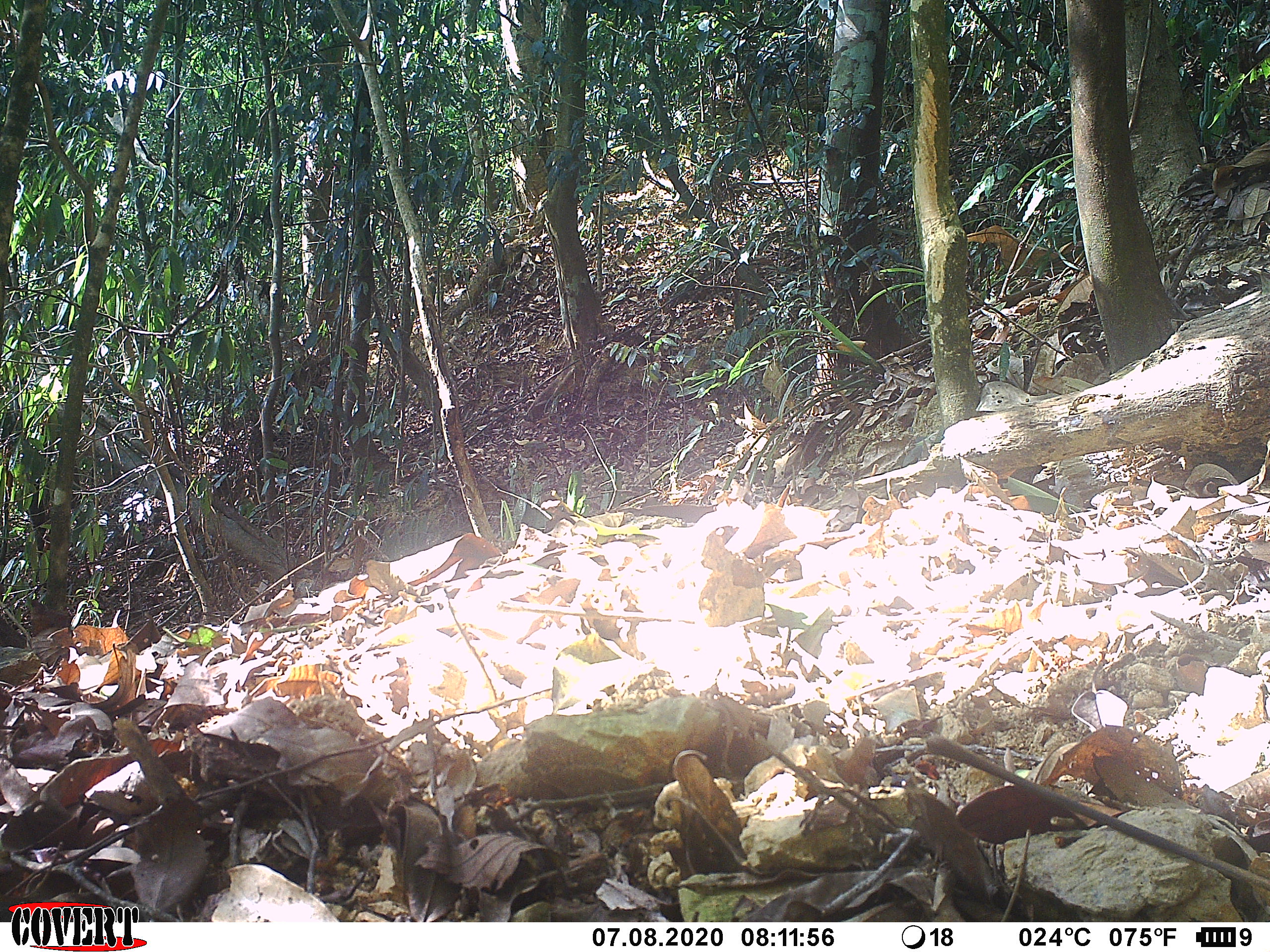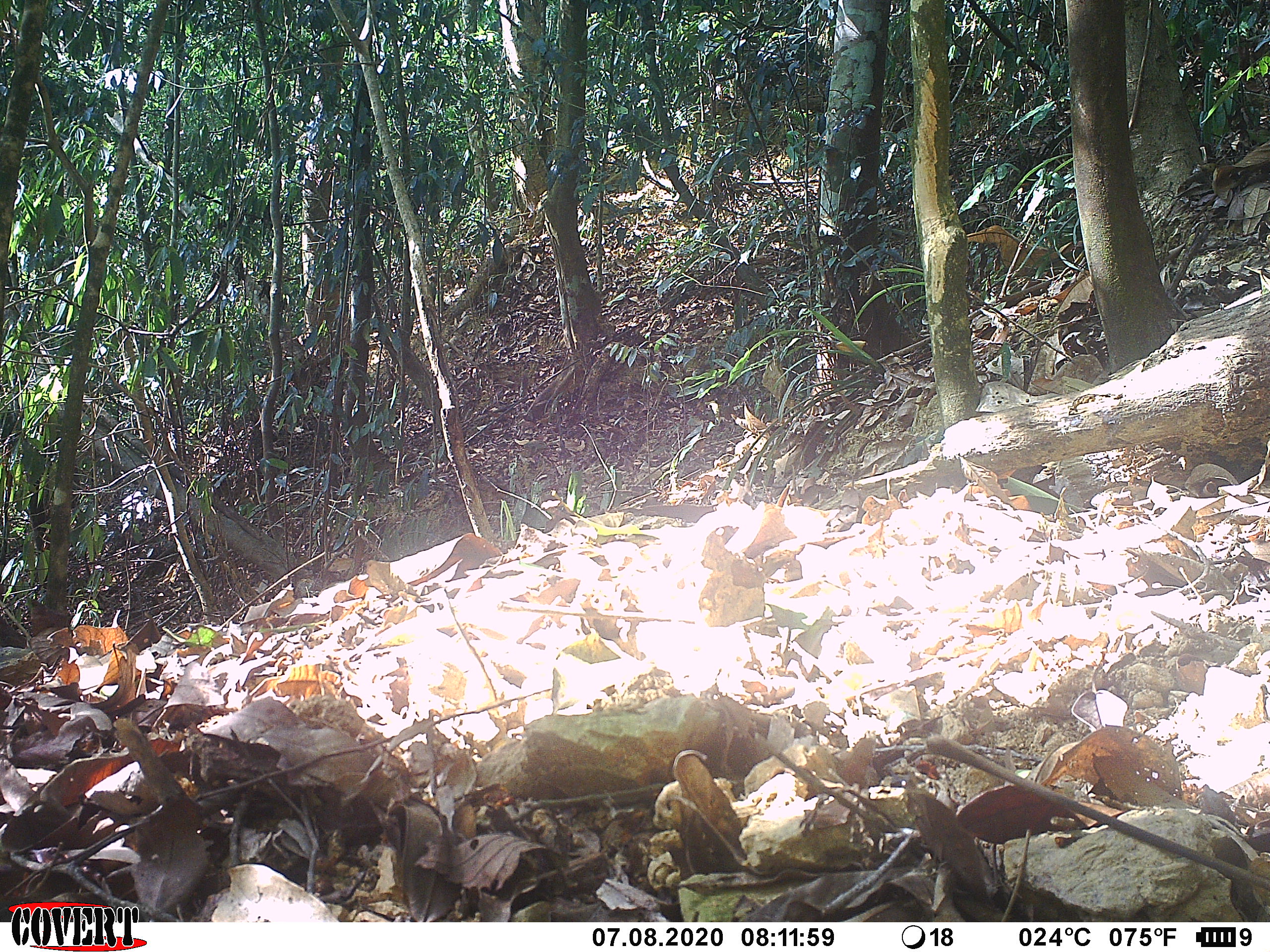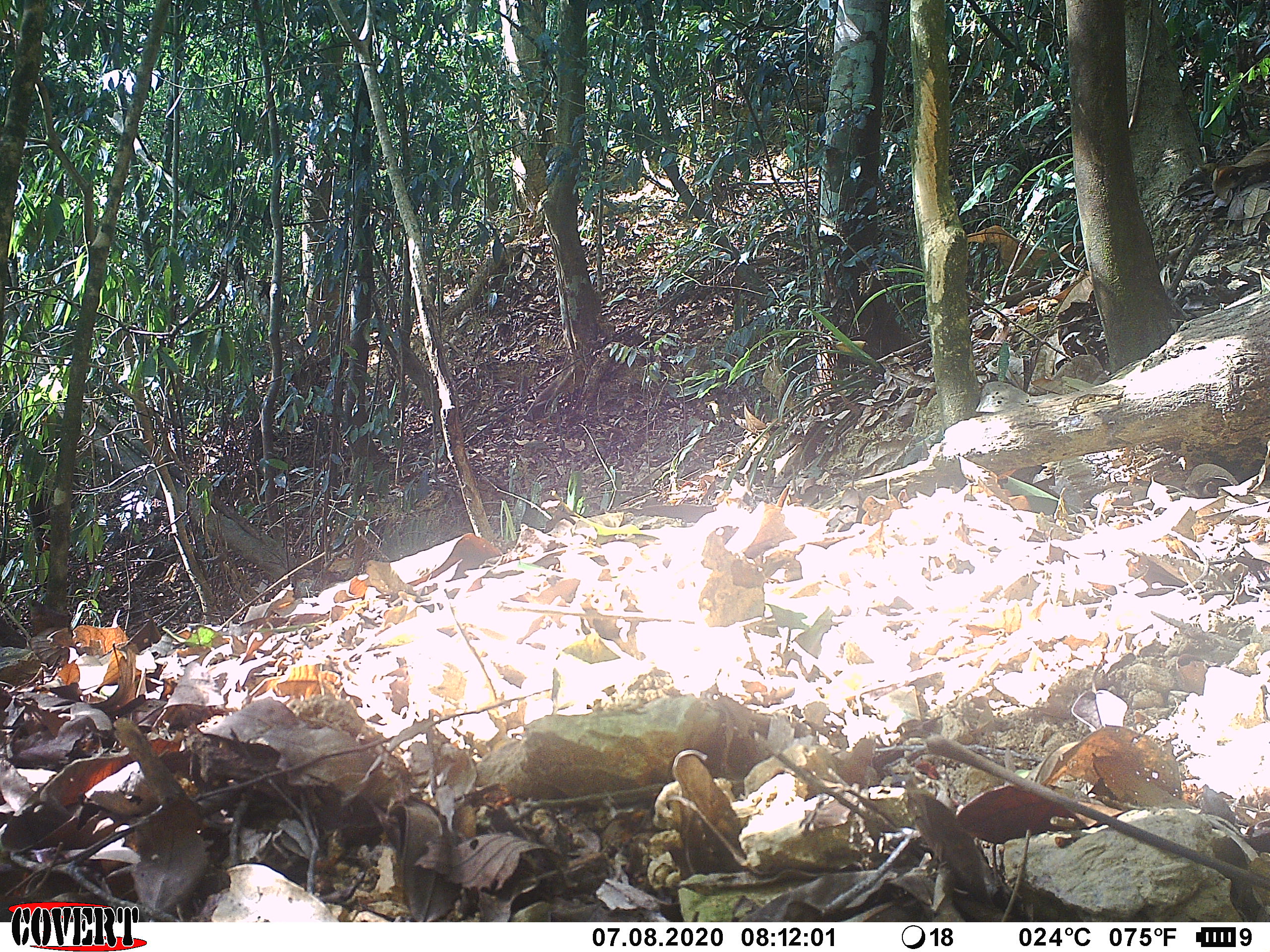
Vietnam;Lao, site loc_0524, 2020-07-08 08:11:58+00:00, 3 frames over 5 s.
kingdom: Animalia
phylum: Chordata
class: Mammalia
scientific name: Mammalia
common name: mammal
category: unidentified small mammal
Unidentified small mammal (mammal) (Mammalia). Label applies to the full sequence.